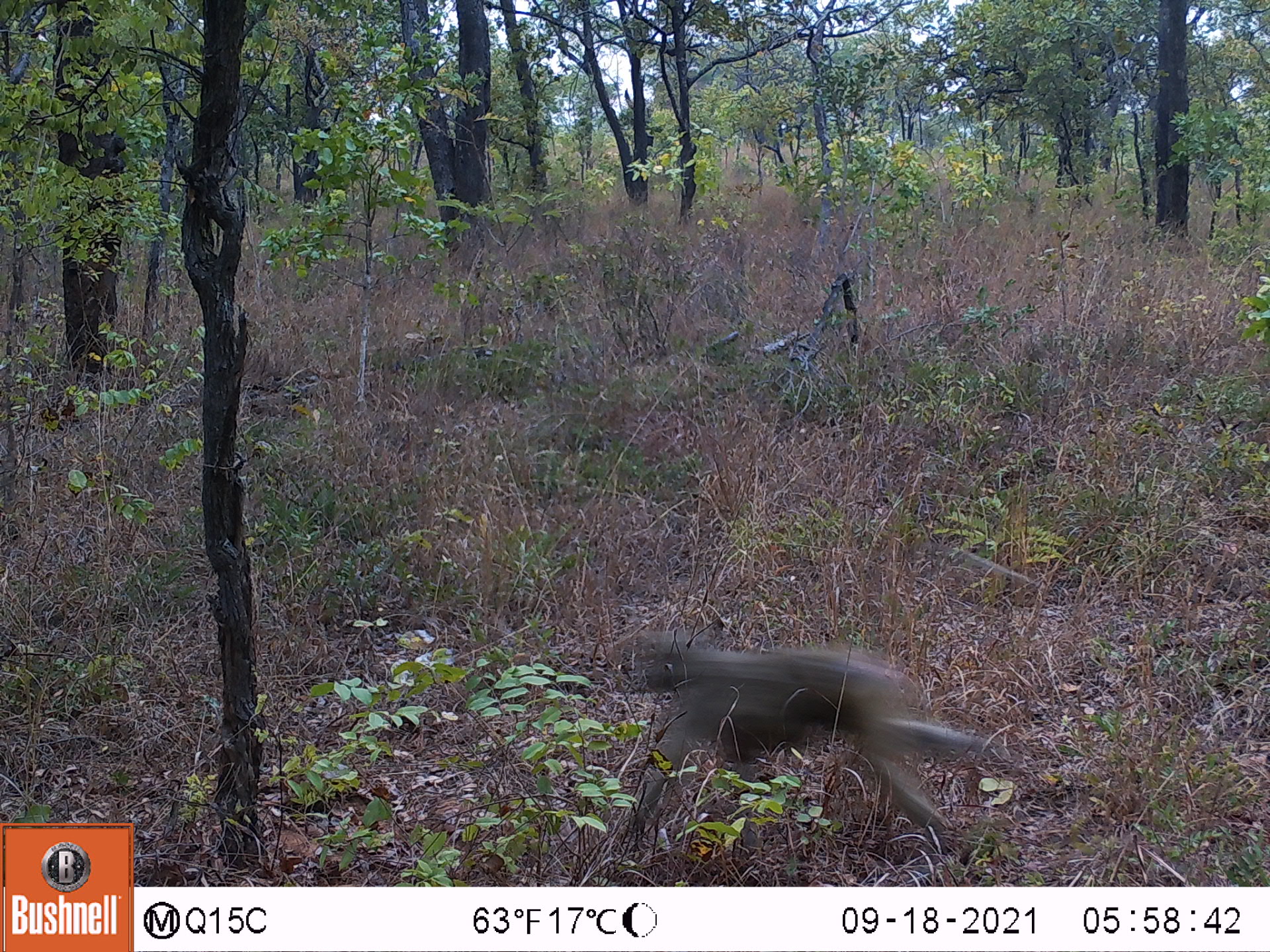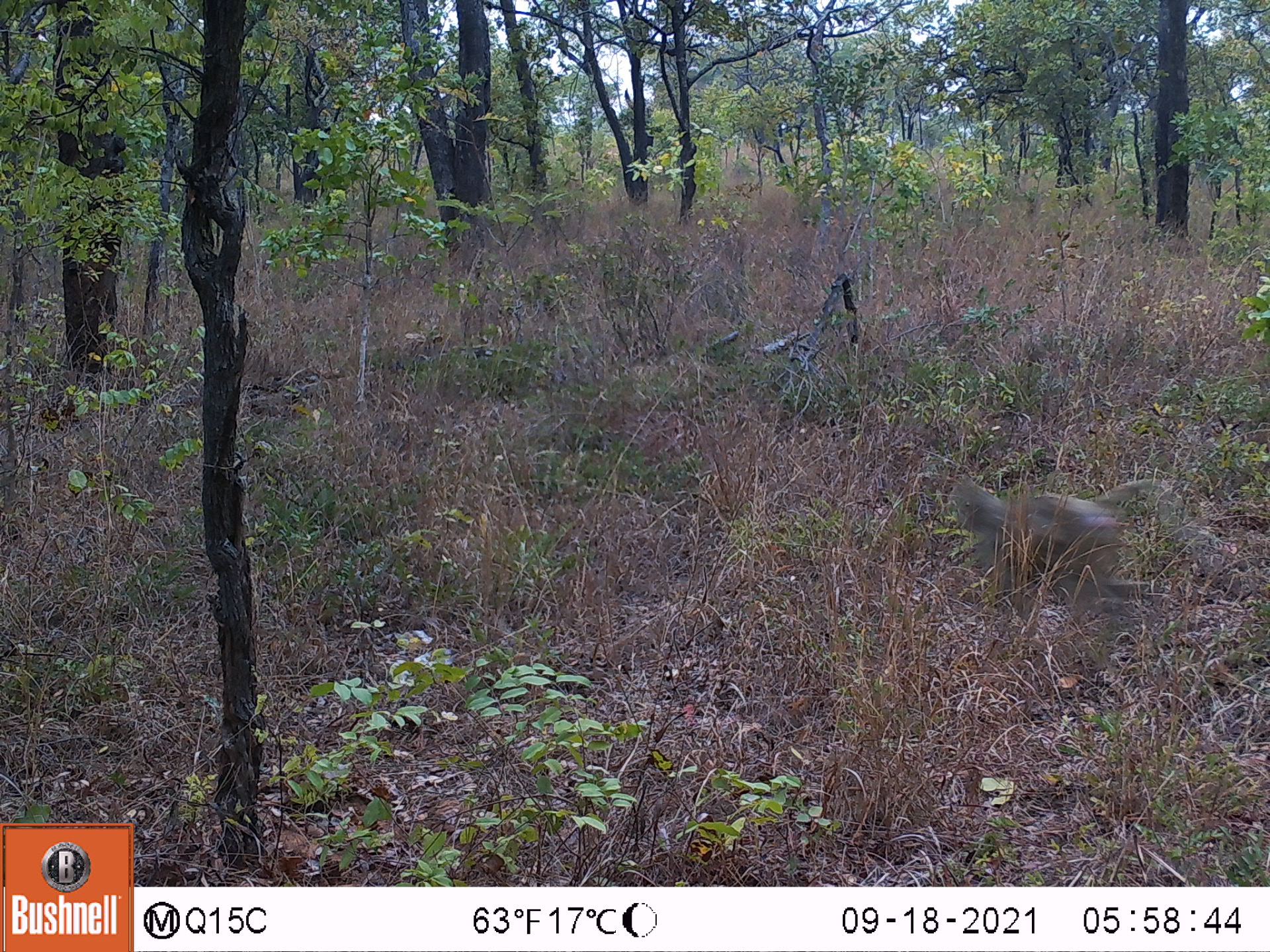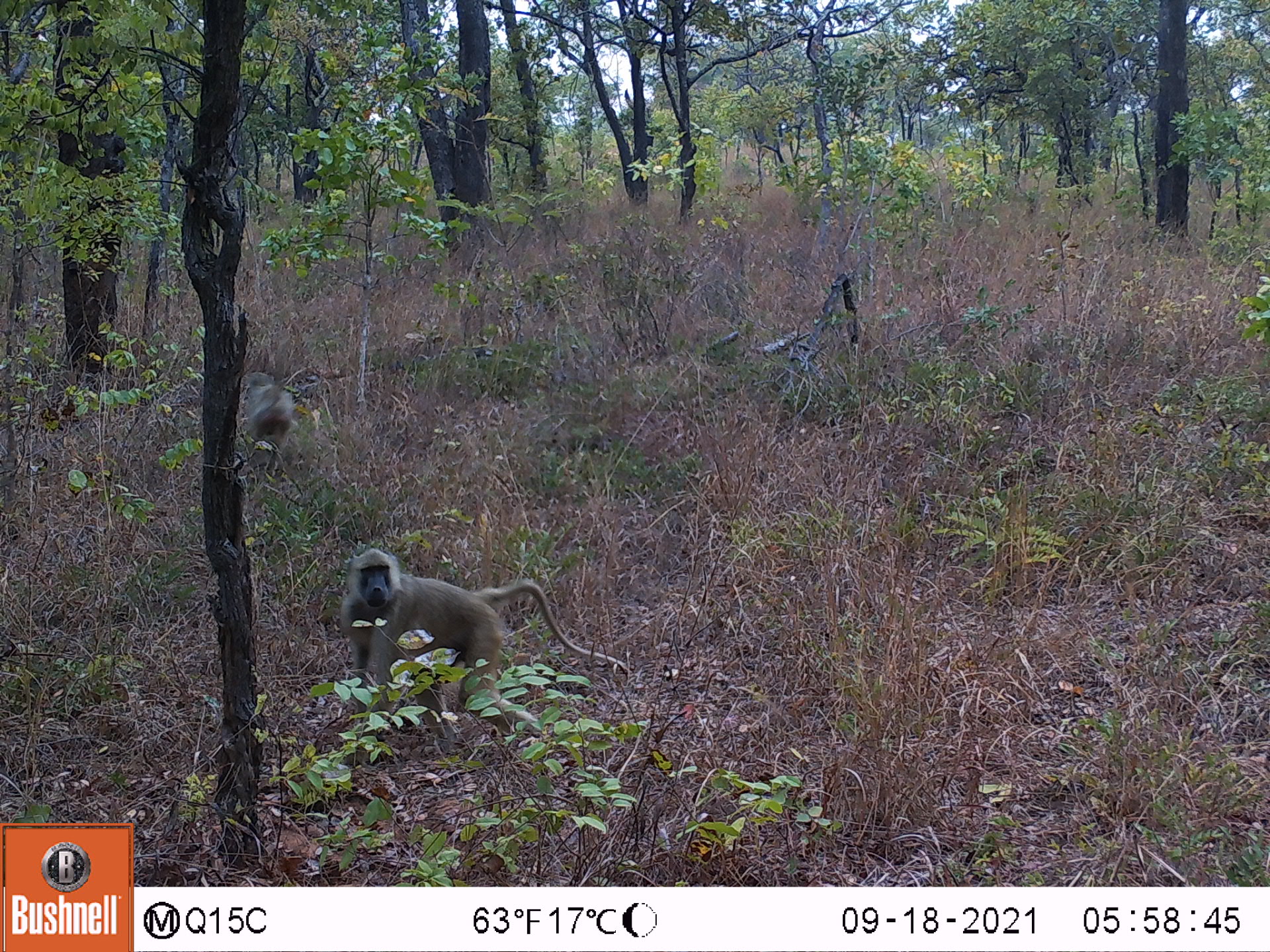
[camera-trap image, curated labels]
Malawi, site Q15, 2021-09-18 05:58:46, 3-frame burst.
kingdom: Animalia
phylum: Chordata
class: Mammalia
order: Primates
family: Cercopithecidae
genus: Papio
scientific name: Papio cynocephalus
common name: yellow baboon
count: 1